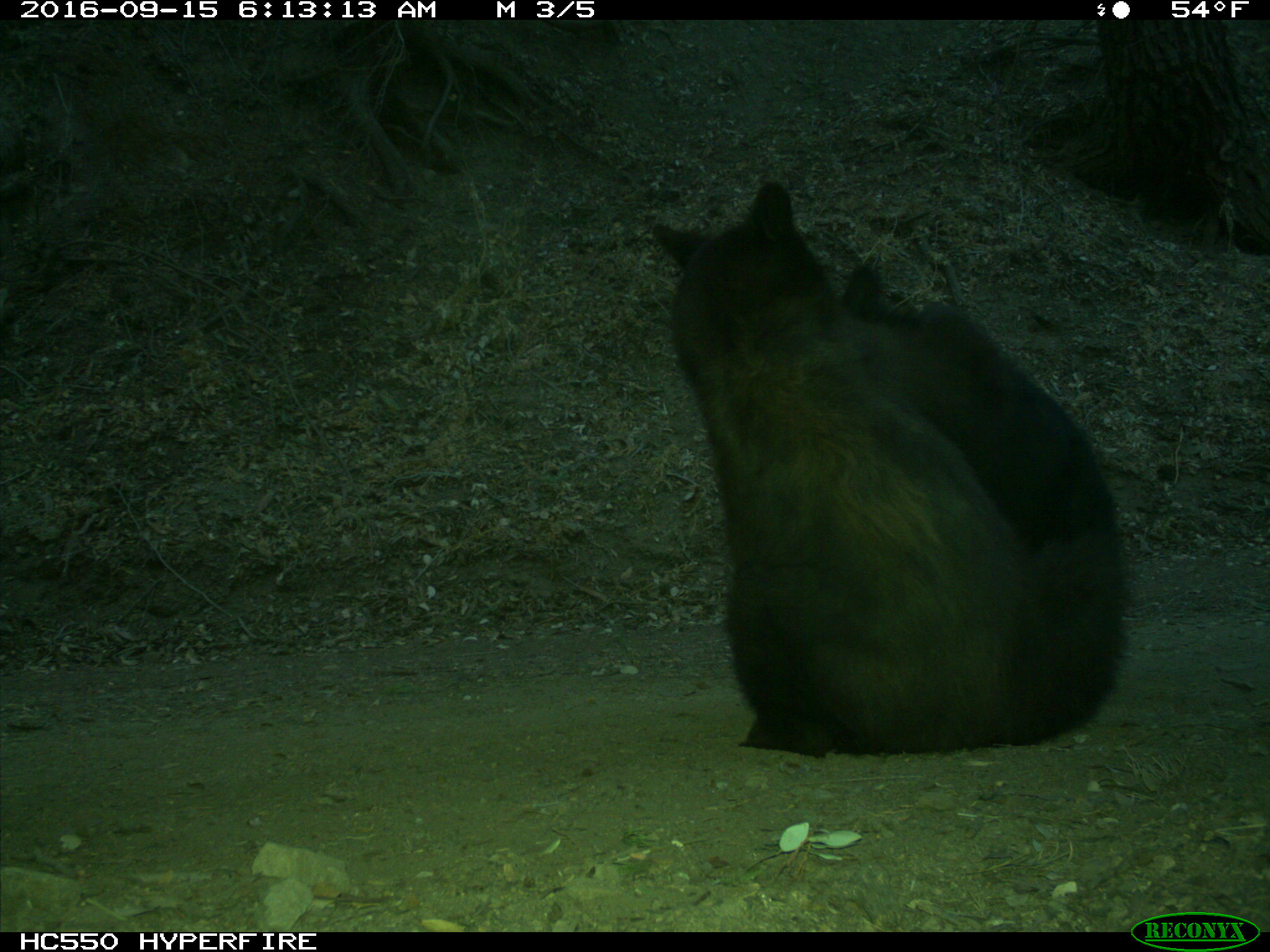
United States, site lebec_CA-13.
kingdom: Animalia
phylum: Chordata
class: Mammalia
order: Carnivora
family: Ursidae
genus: Ursus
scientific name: Ursus americanus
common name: american black bear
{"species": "Ursus americanus (american black bear)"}